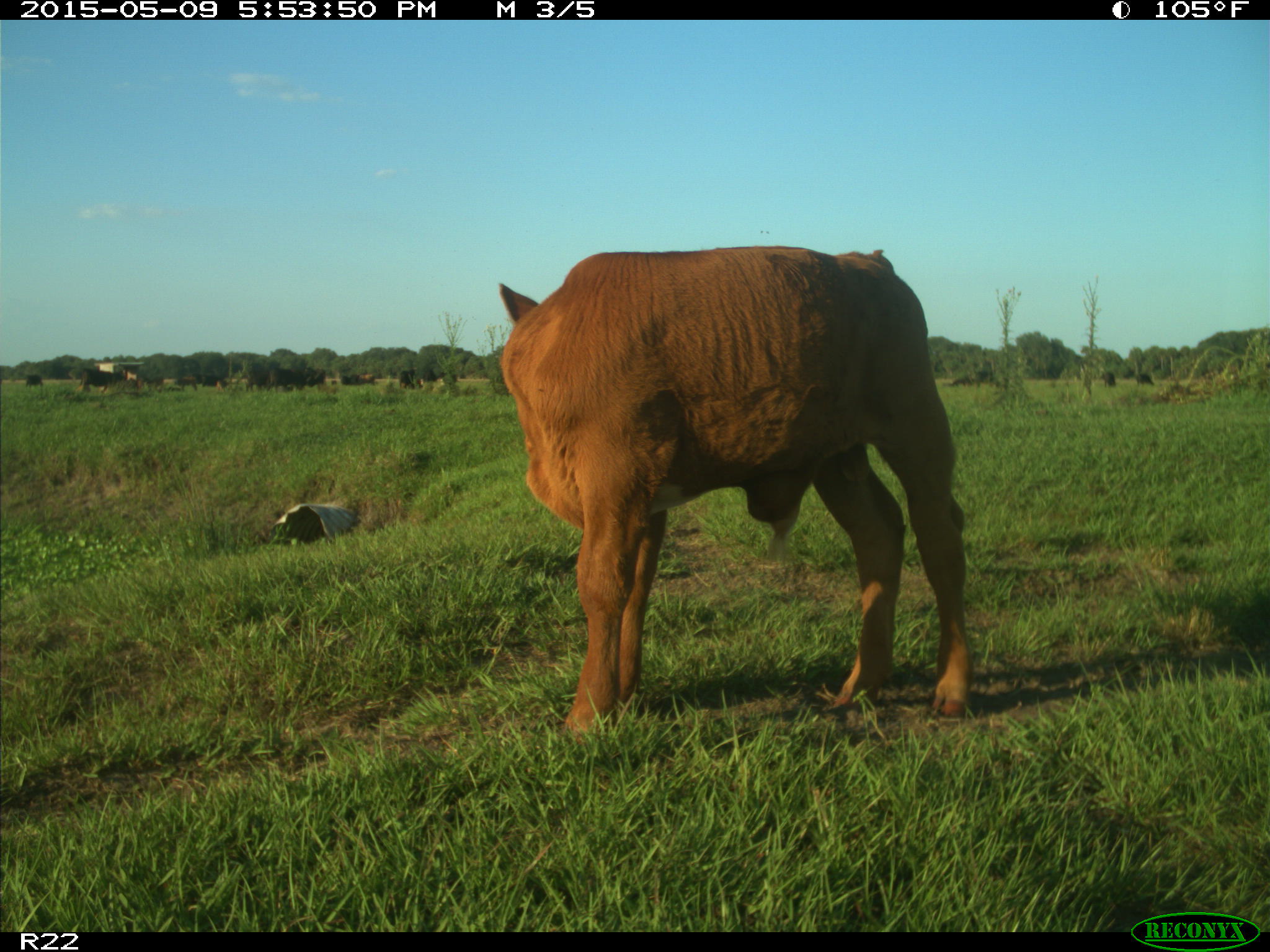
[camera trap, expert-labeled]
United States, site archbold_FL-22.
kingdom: Animalia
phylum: Chordata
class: Mammalia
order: Artiodactyla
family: Bovidae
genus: Bos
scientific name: Bos taurus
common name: domestic cow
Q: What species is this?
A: Bos taurus (domestic cow).